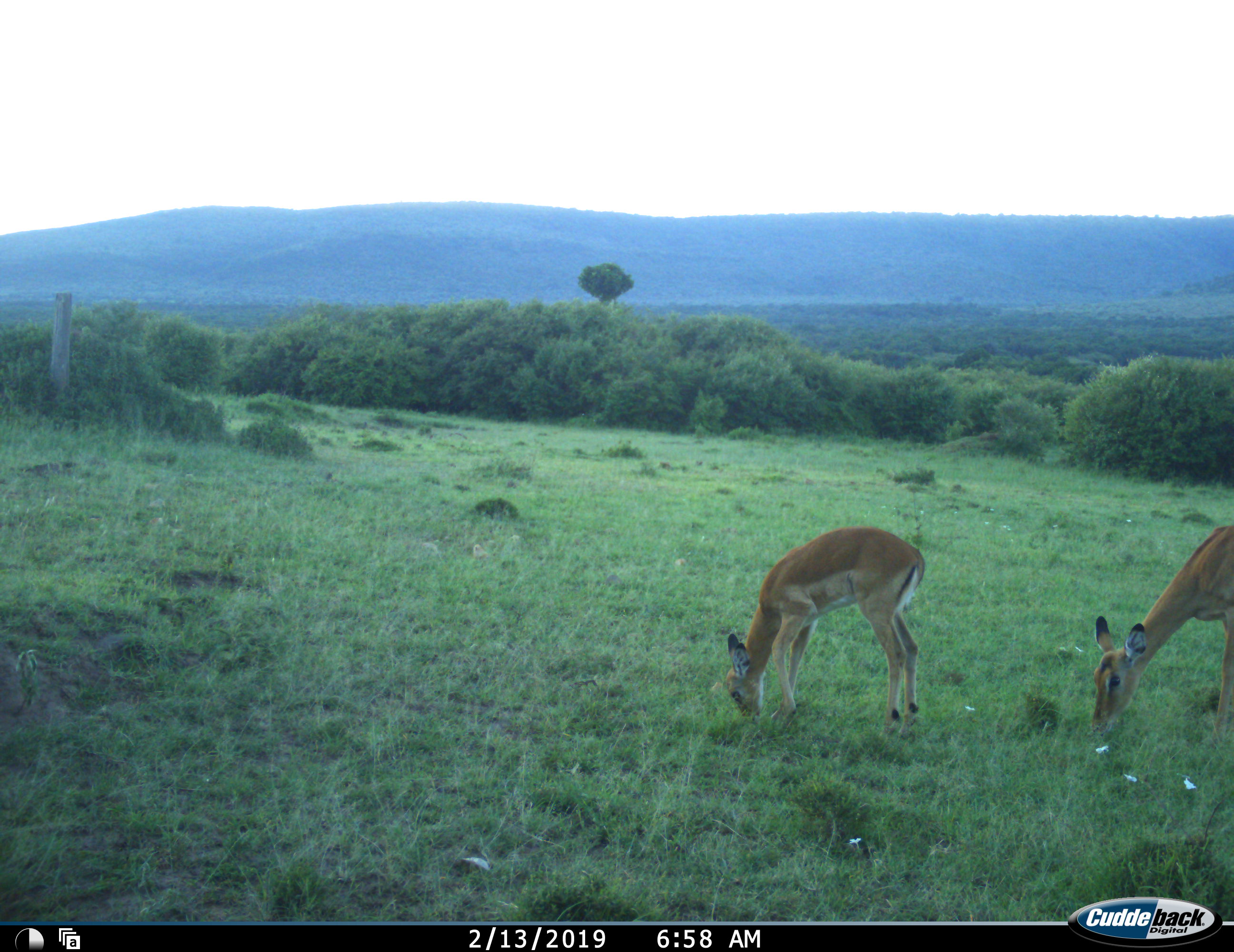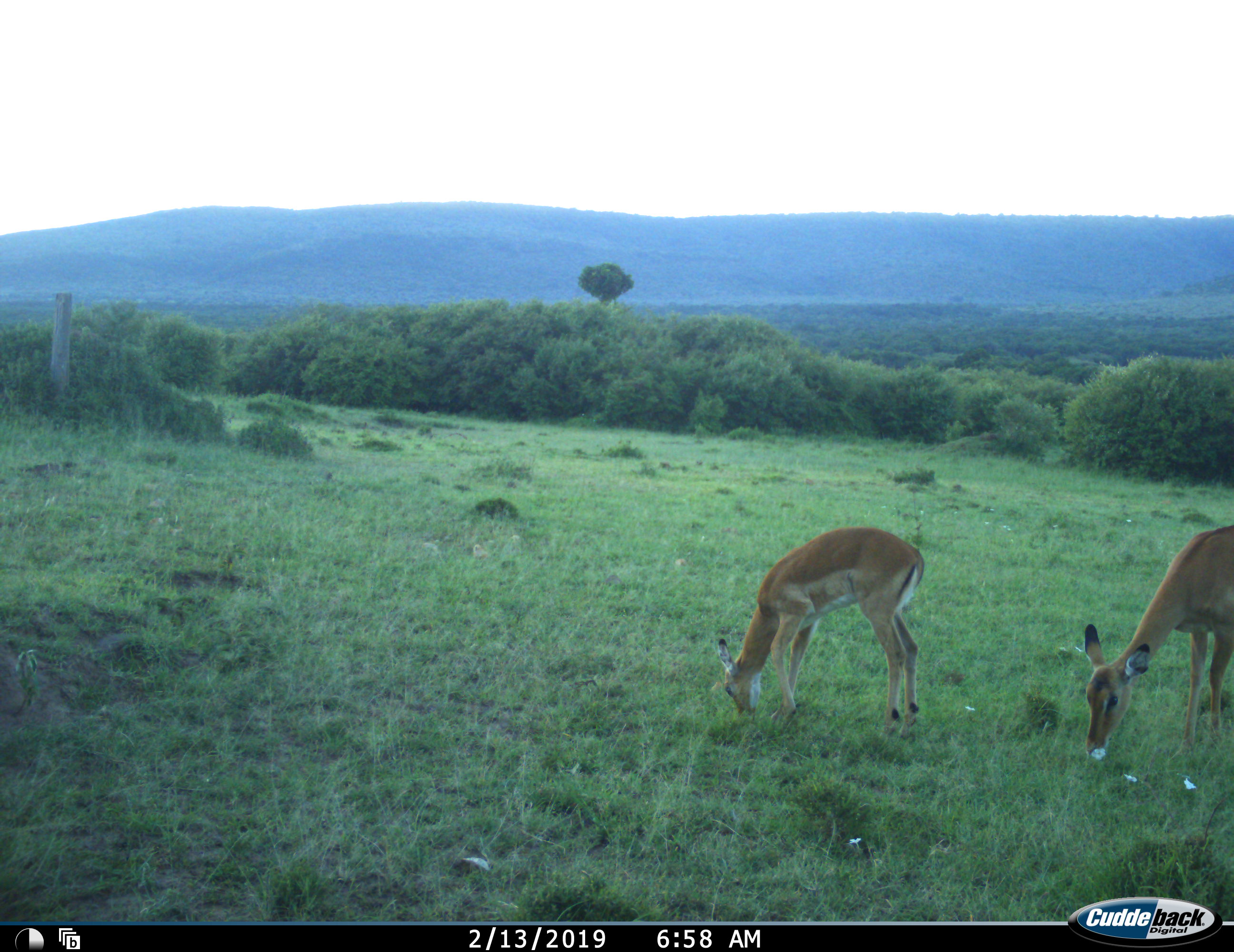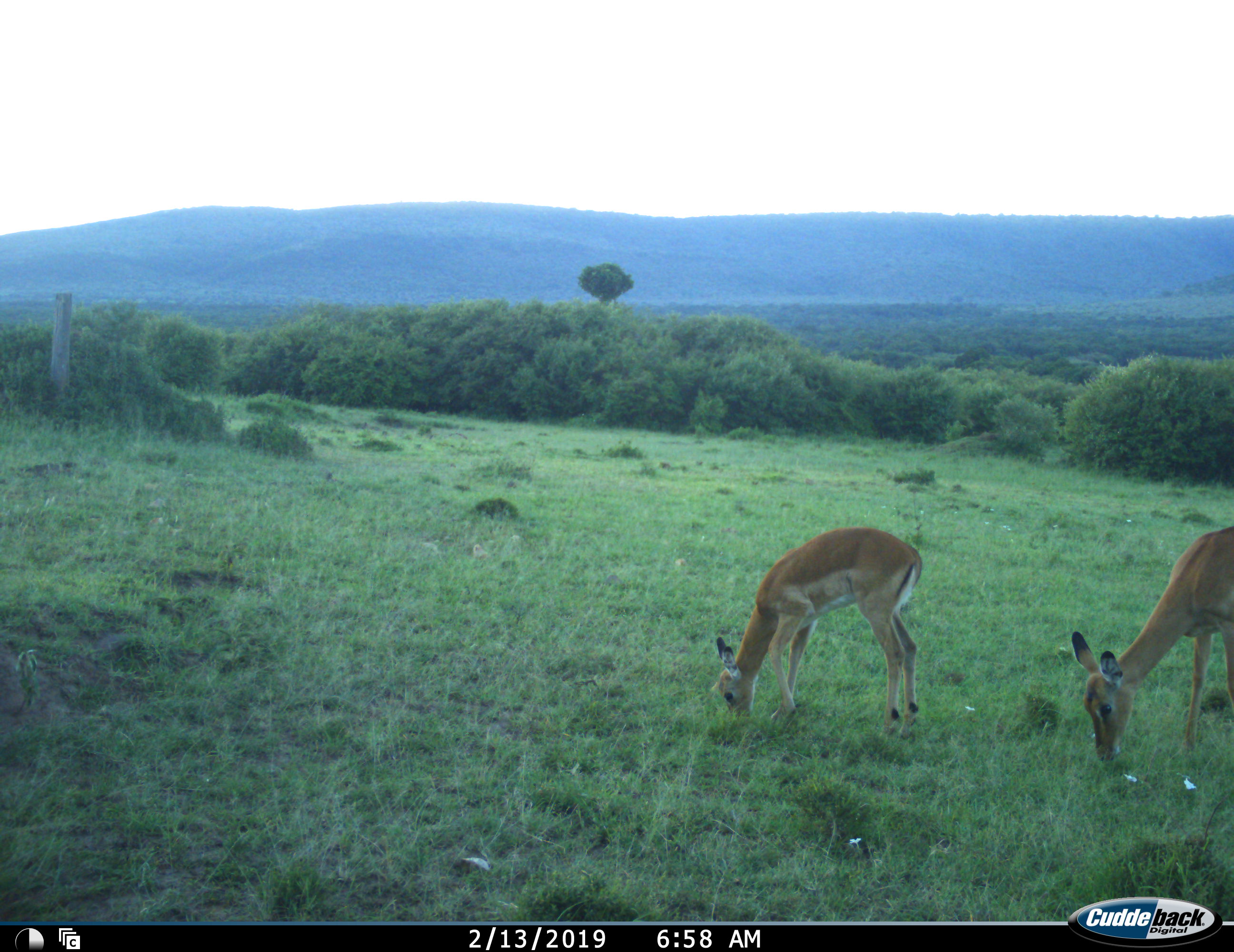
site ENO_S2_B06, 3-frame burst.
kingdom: Animalia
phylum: Chordata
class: Mammalia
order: Artiodactyla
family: Bovidae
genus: Aepyceros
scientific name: Aepyceros melampus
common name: impala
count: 2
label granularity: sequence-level